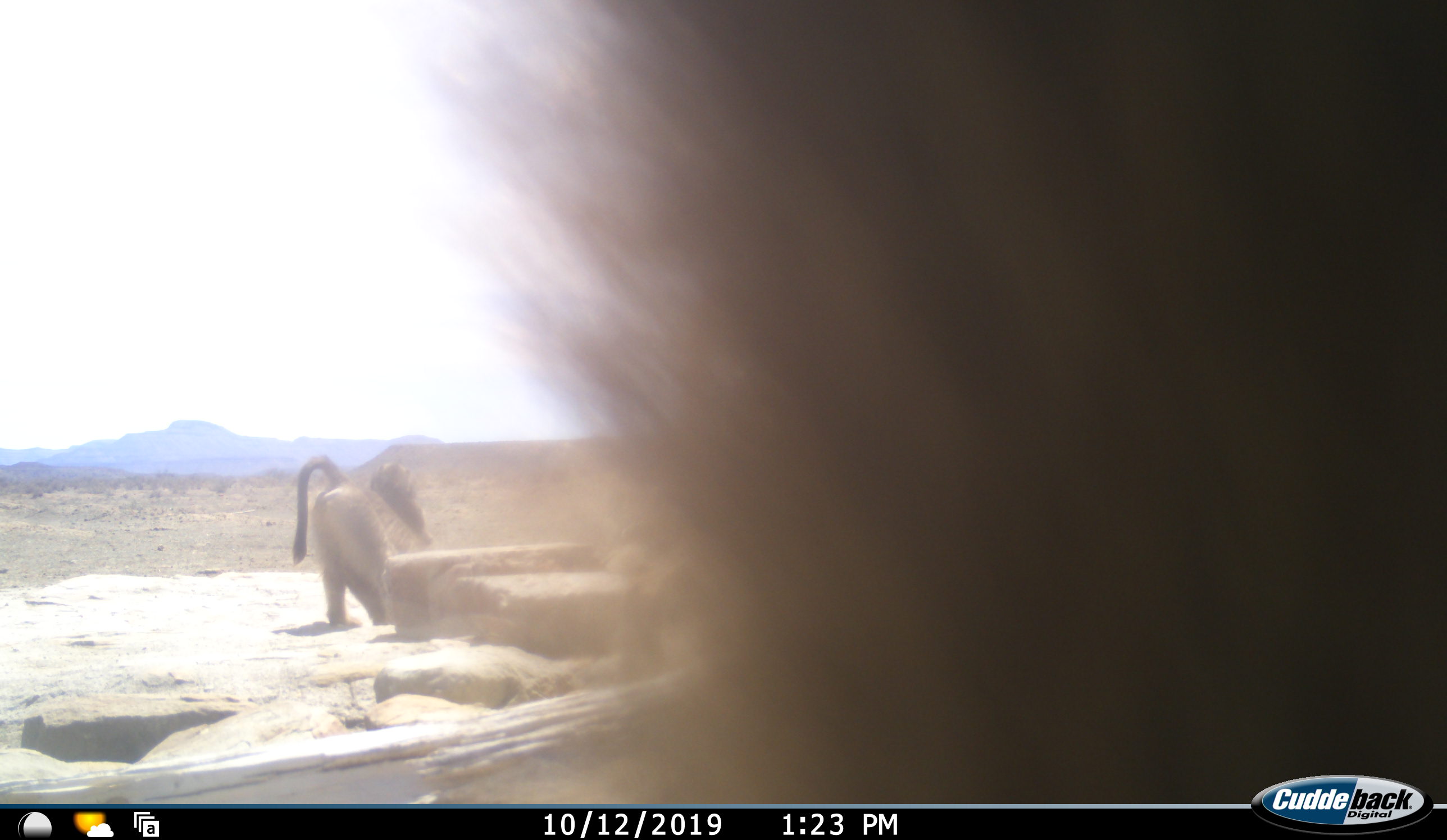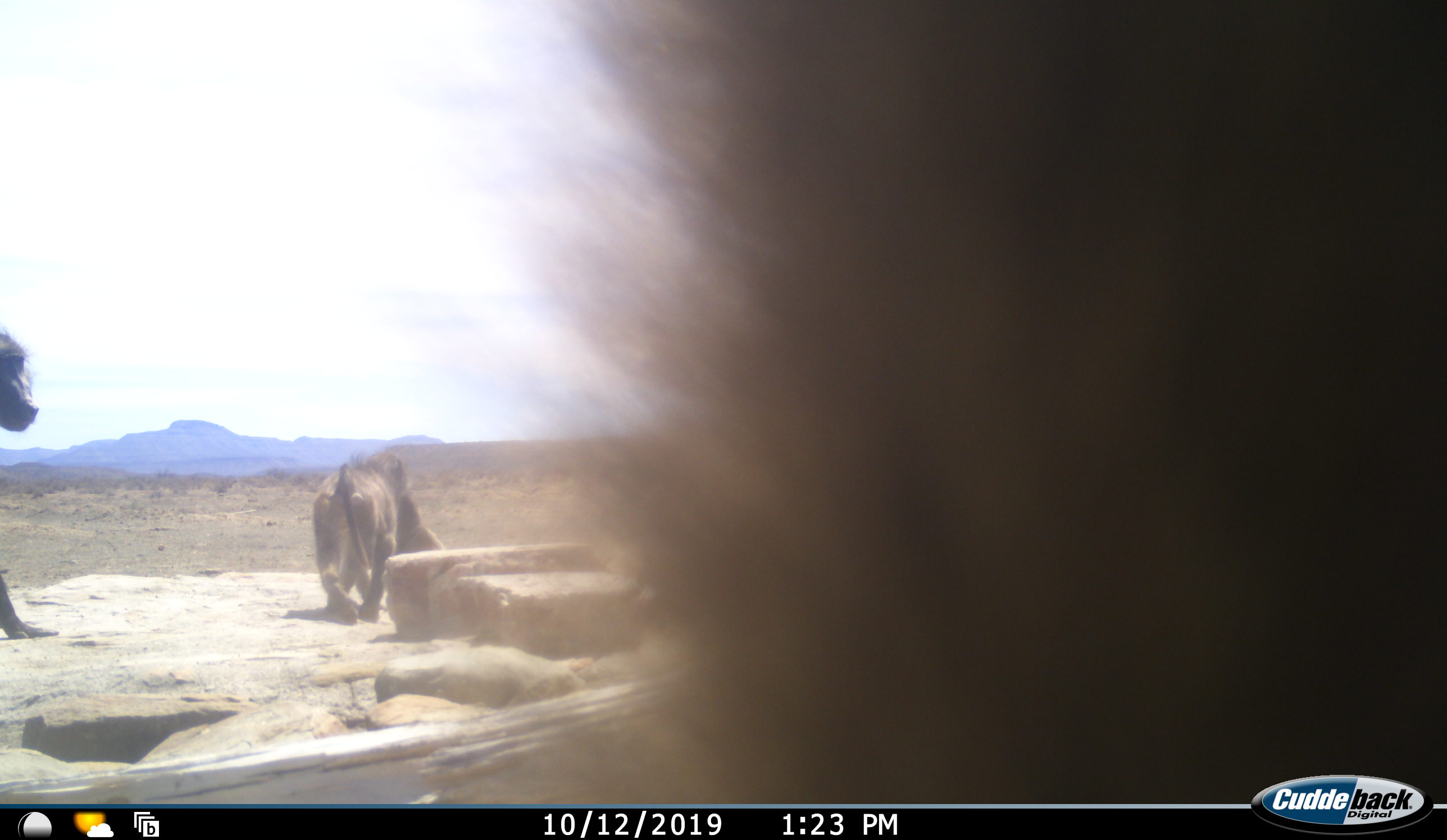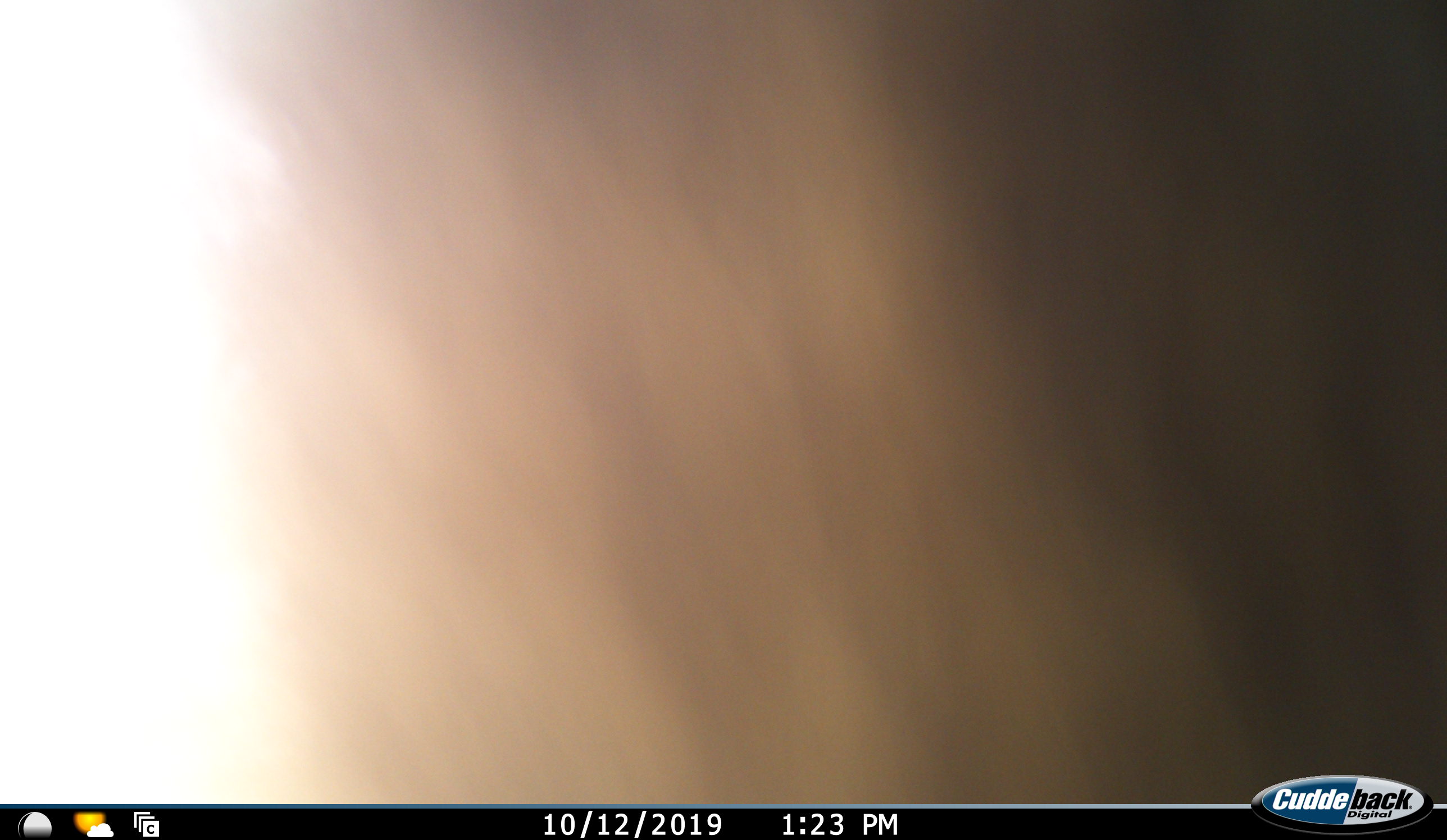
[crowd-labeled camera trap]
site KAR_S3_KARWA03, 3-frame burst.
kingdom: Animalia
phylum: Chordata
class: Mammalia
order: Primates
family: Cercopithecidae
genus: Papio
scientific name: Papio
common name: baboon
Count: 3.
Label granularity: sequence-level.